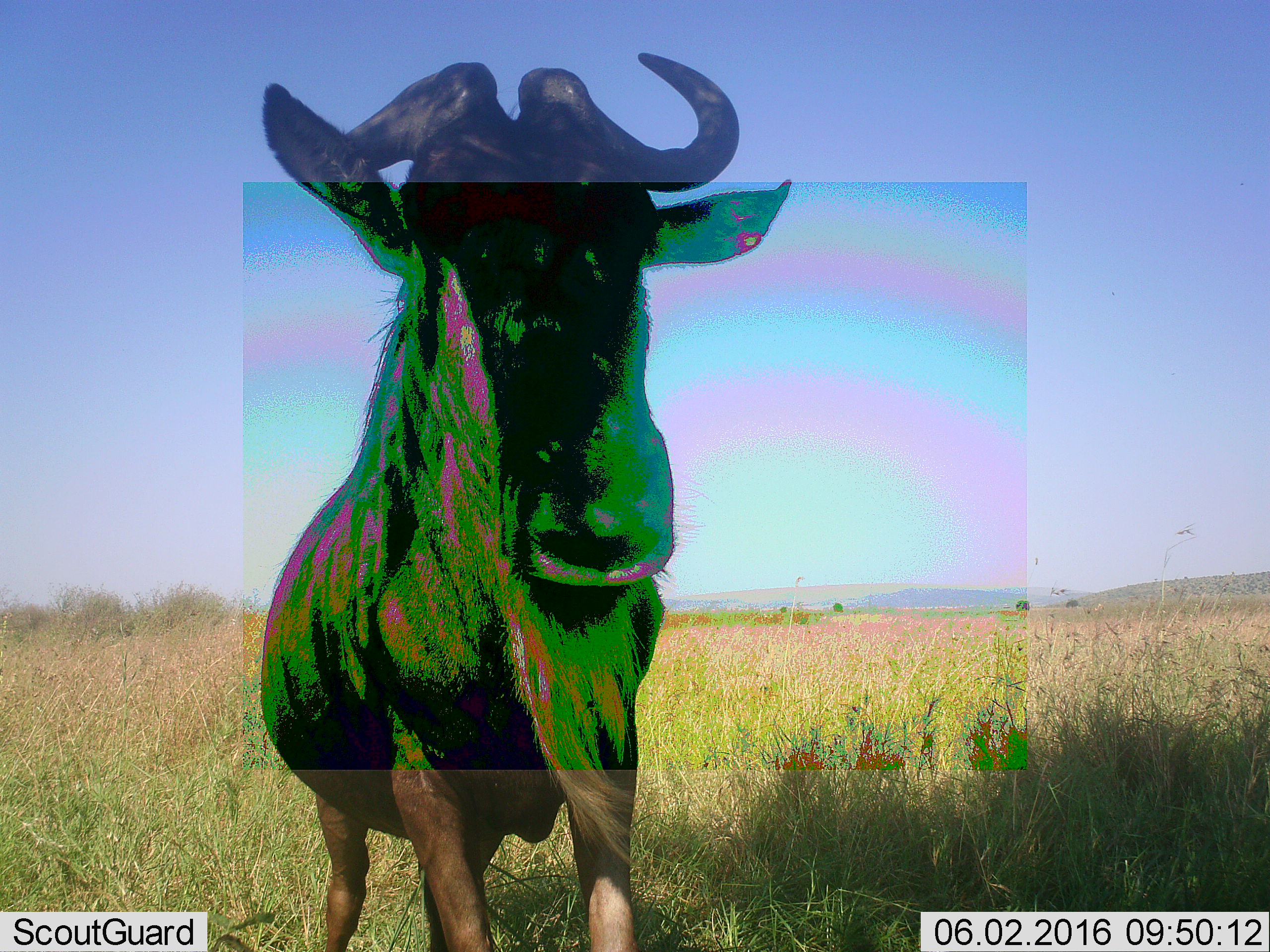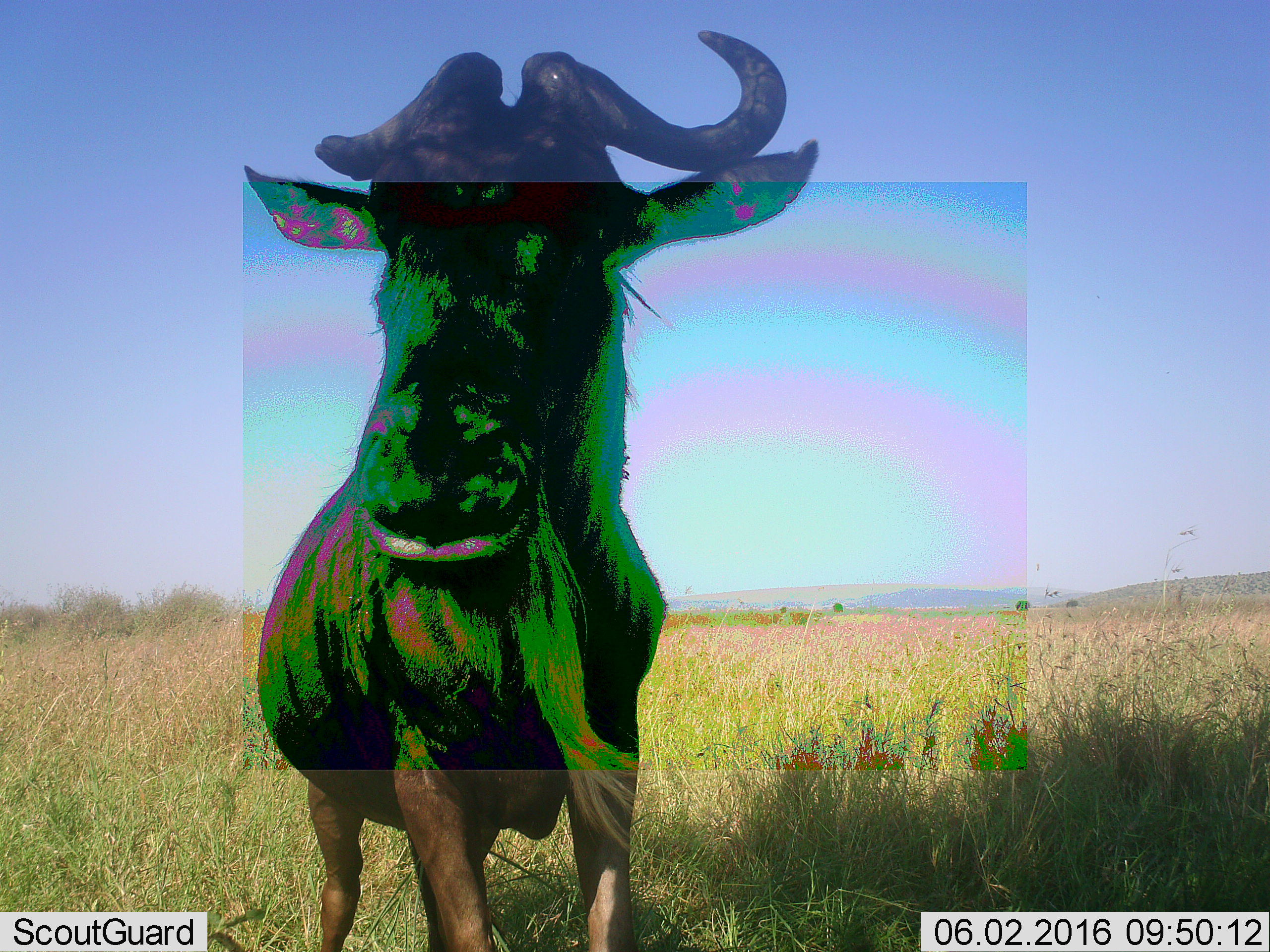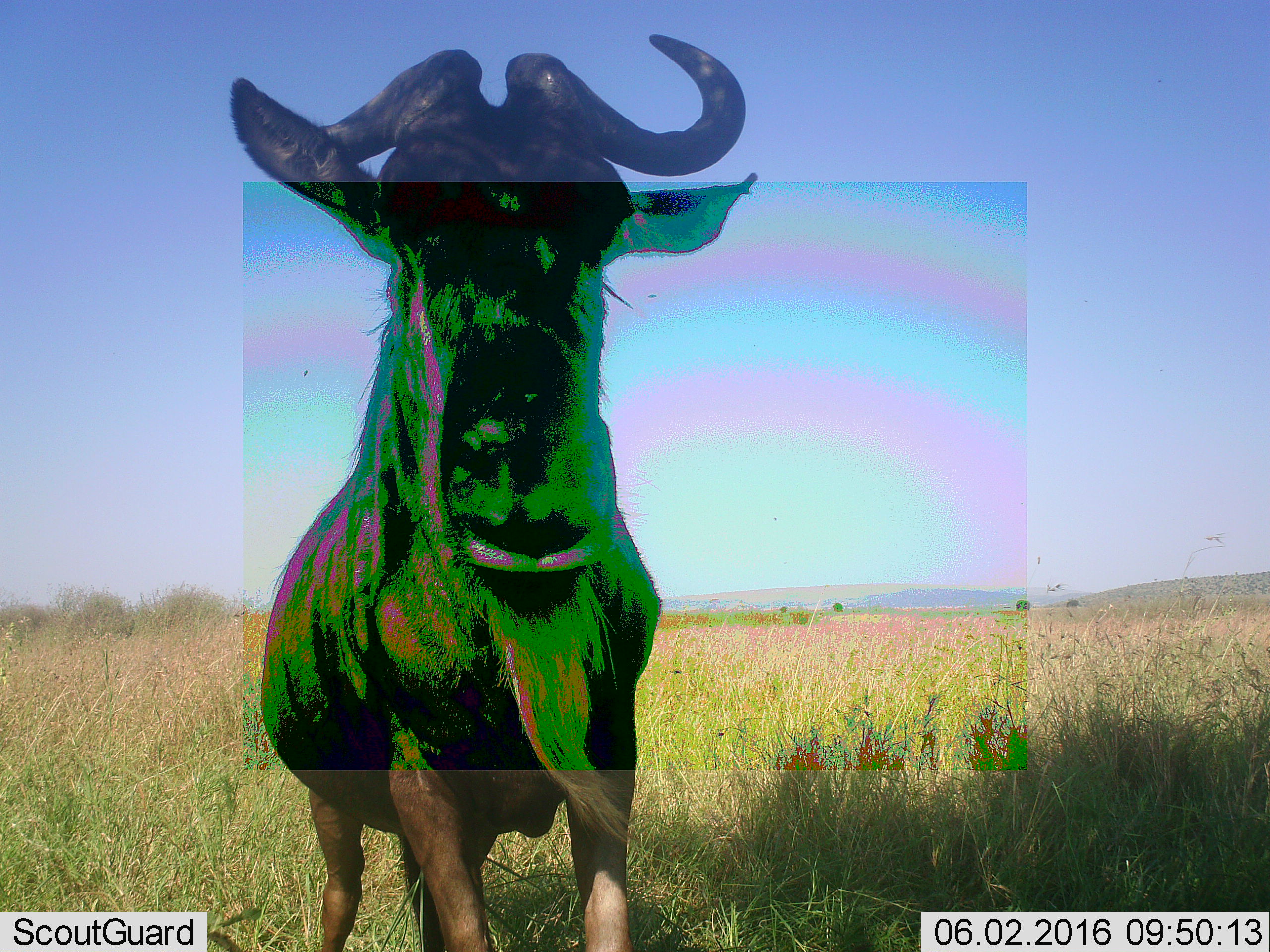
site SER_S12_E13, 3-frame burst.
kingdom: Animalia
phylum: Chordata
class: Mammalia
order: Artiodactyla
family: Bovidae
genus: Connochaetes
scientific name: Connochaetes taurinus taurinus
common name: blue wildebeest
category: wildebeestblue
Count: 1.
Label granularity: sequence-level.